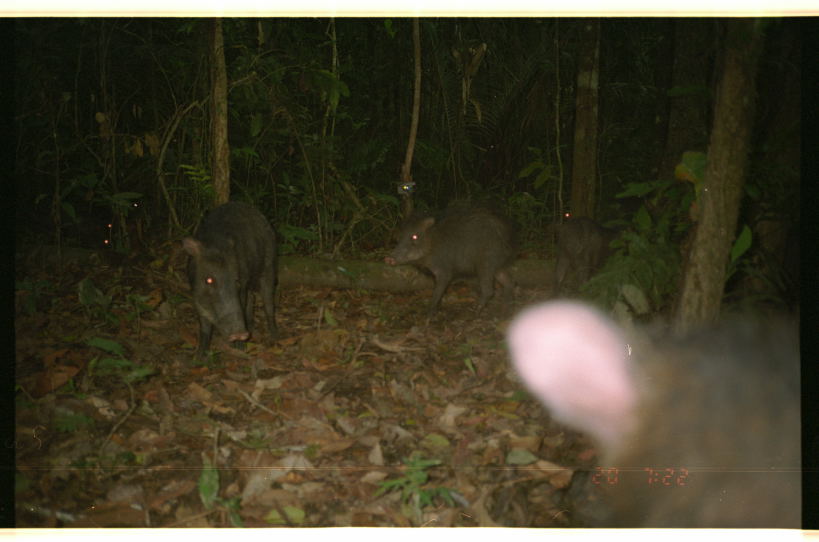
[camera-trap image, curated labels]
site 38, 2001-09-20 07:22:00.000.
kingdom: Animalia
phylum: Chordata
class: Mammalia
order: Artiodactyla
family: Tayassuidae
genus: Tayassu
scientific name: Tayassu pecari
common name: white-lipped peccary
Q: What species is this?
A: Tayassu pecari (white-lipped peccary).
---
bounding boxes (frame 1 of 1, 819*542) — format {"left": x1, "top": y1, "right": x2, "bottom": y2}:
tayassu pecari: {"left": 498, "top": 293, "right": 801, "bottom": 529}; {"left": 178, "top": 199, "right": 282, "bottom": 364}; {"left": 380, "top": 204, "right": 525, "bottom": 321}; {"left": 550, "top": 214, "right": 622, "bottom": 293}